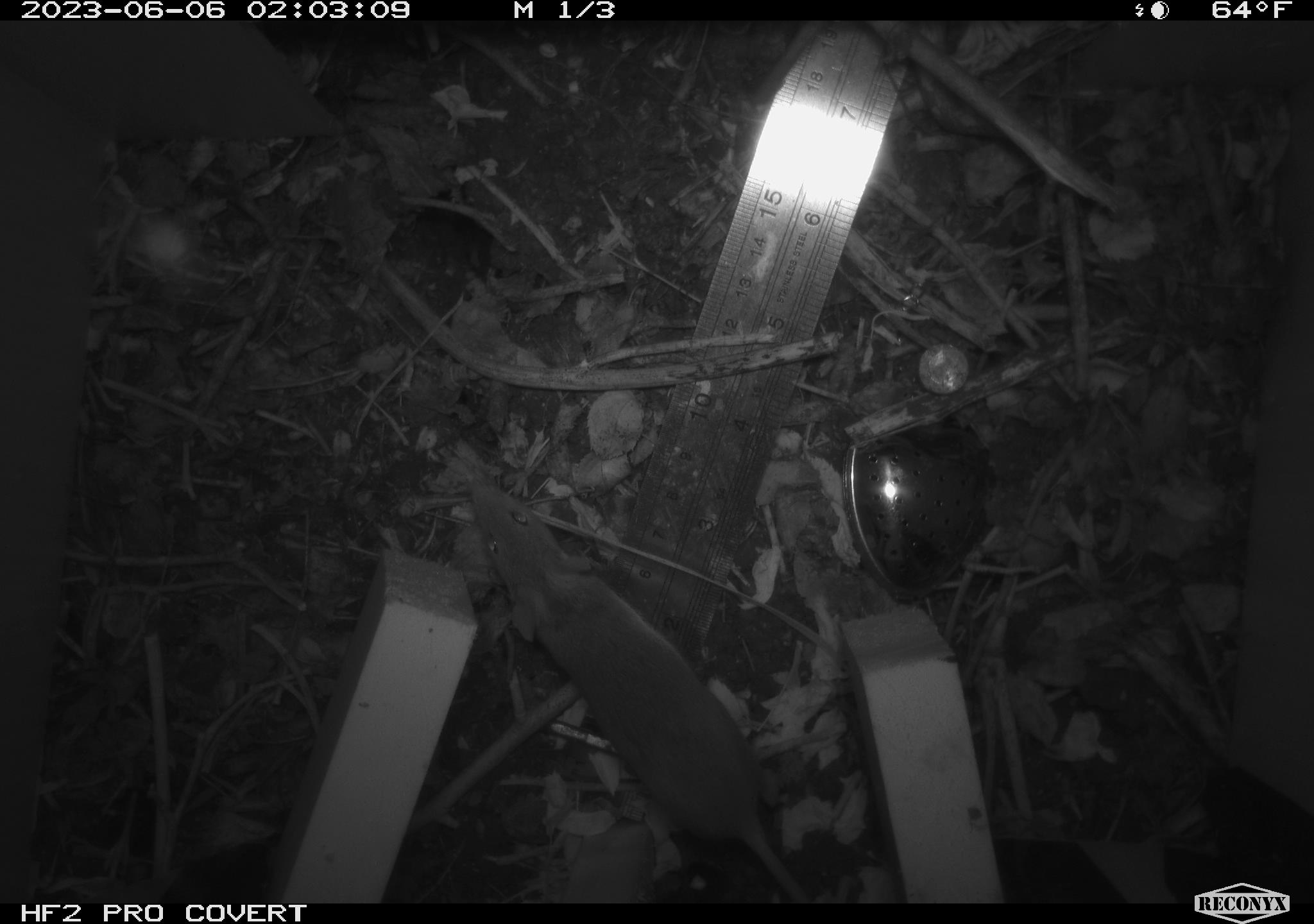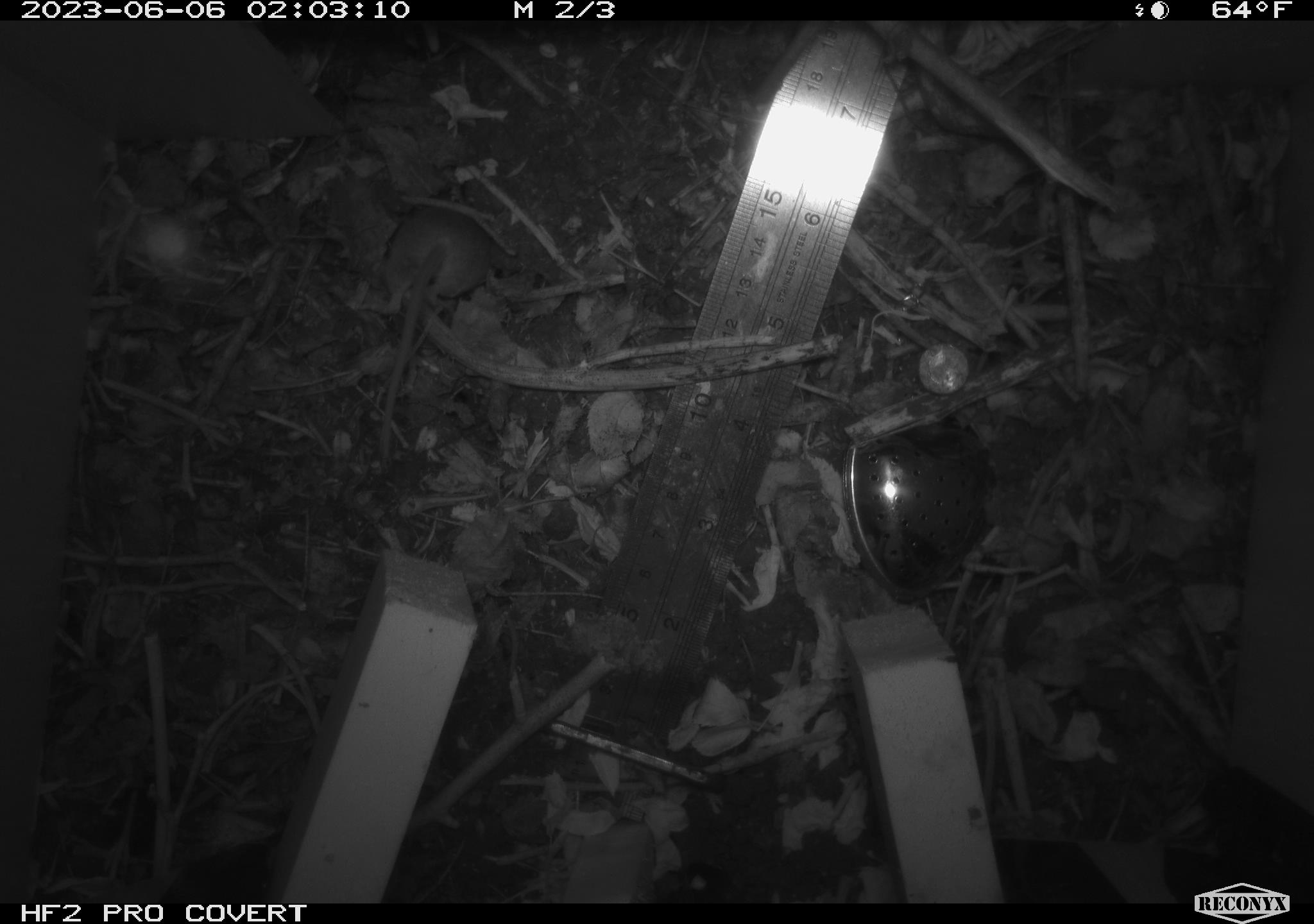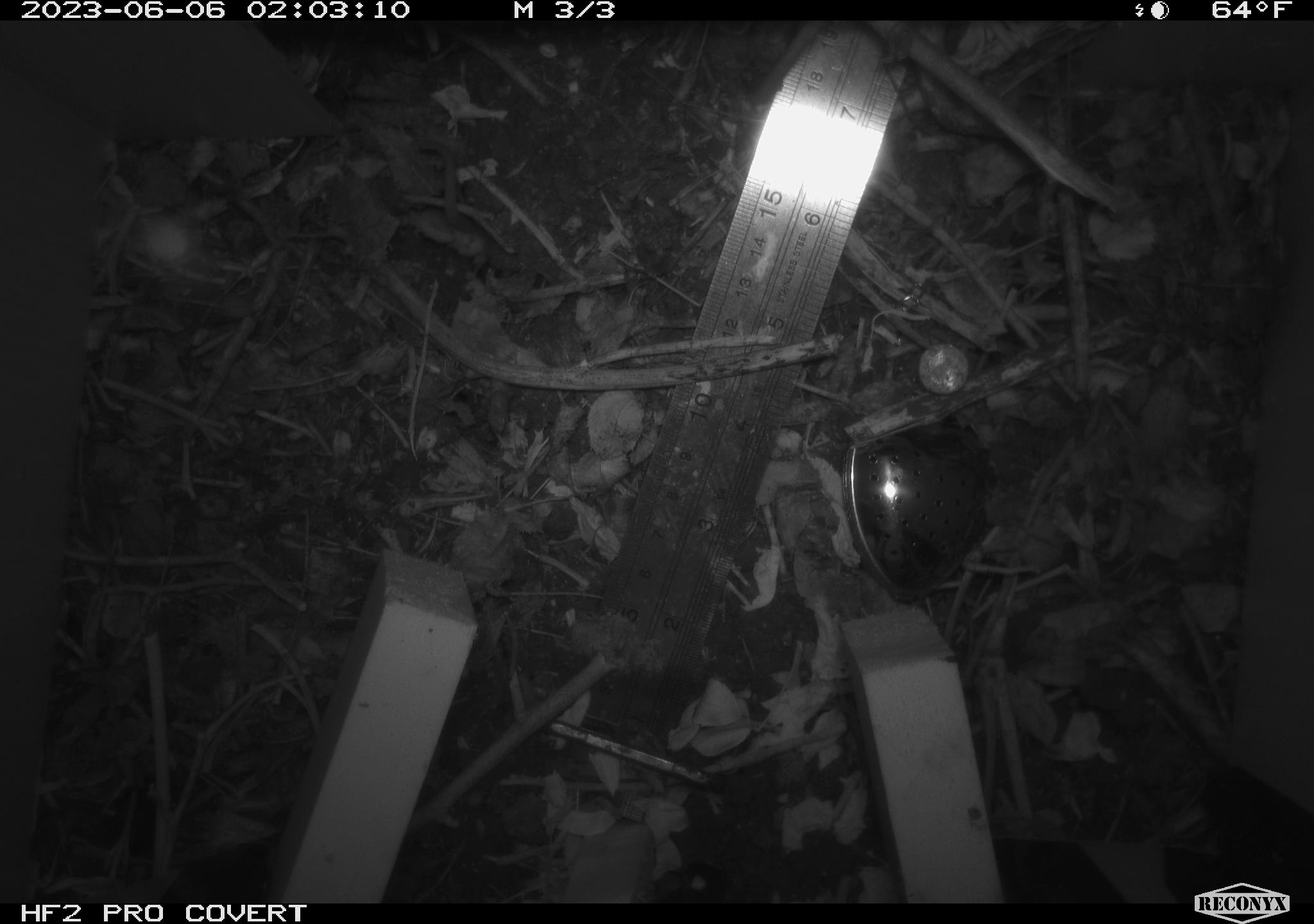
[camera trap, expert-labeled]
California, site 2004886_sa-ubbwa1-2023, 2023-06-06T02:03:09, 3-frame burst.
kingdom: Animalia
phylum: Chordata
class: Mammalia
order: Rodentia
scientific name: Rodentia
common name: rodent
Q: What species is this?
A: Rodent (Rodentia).